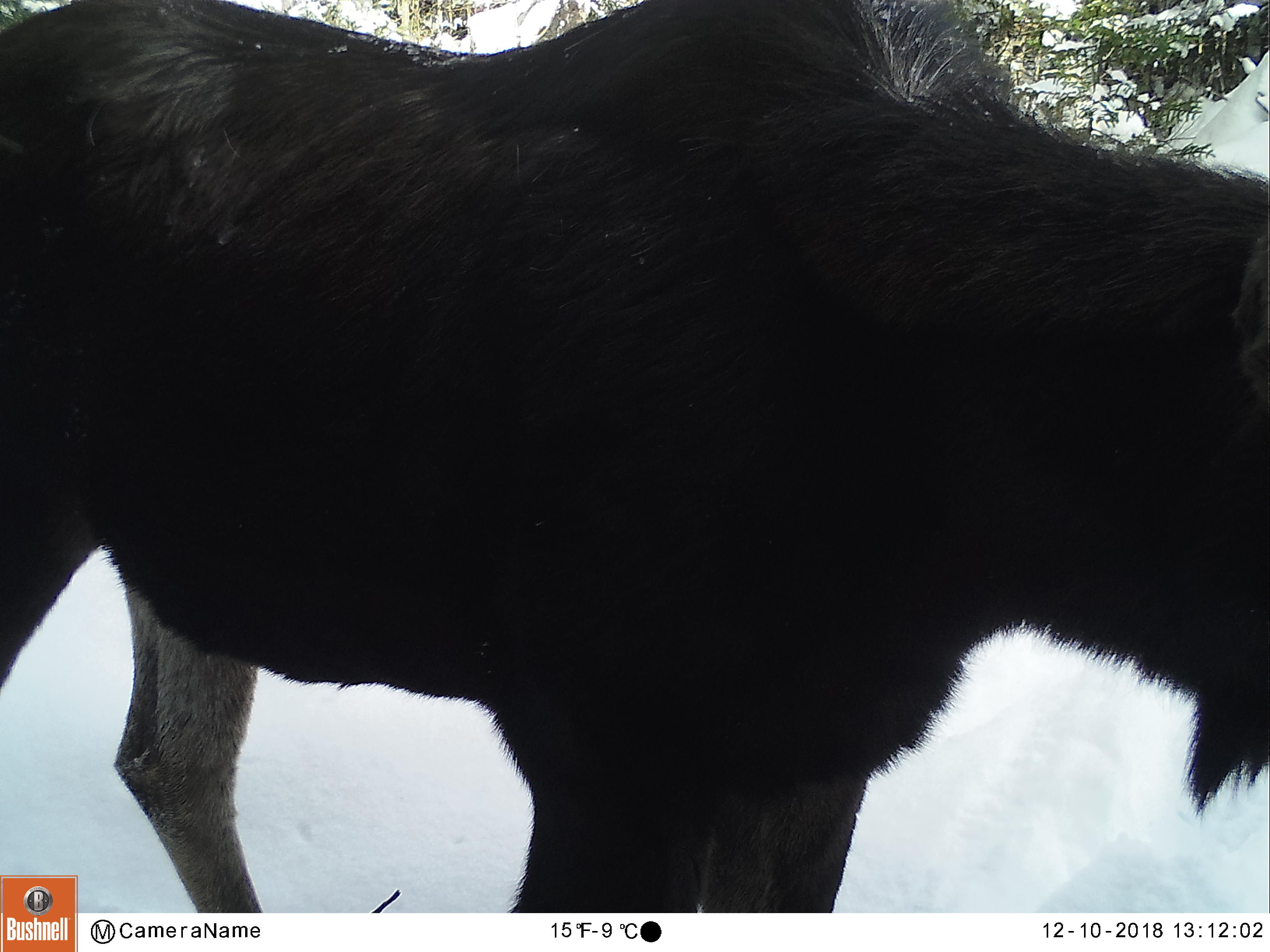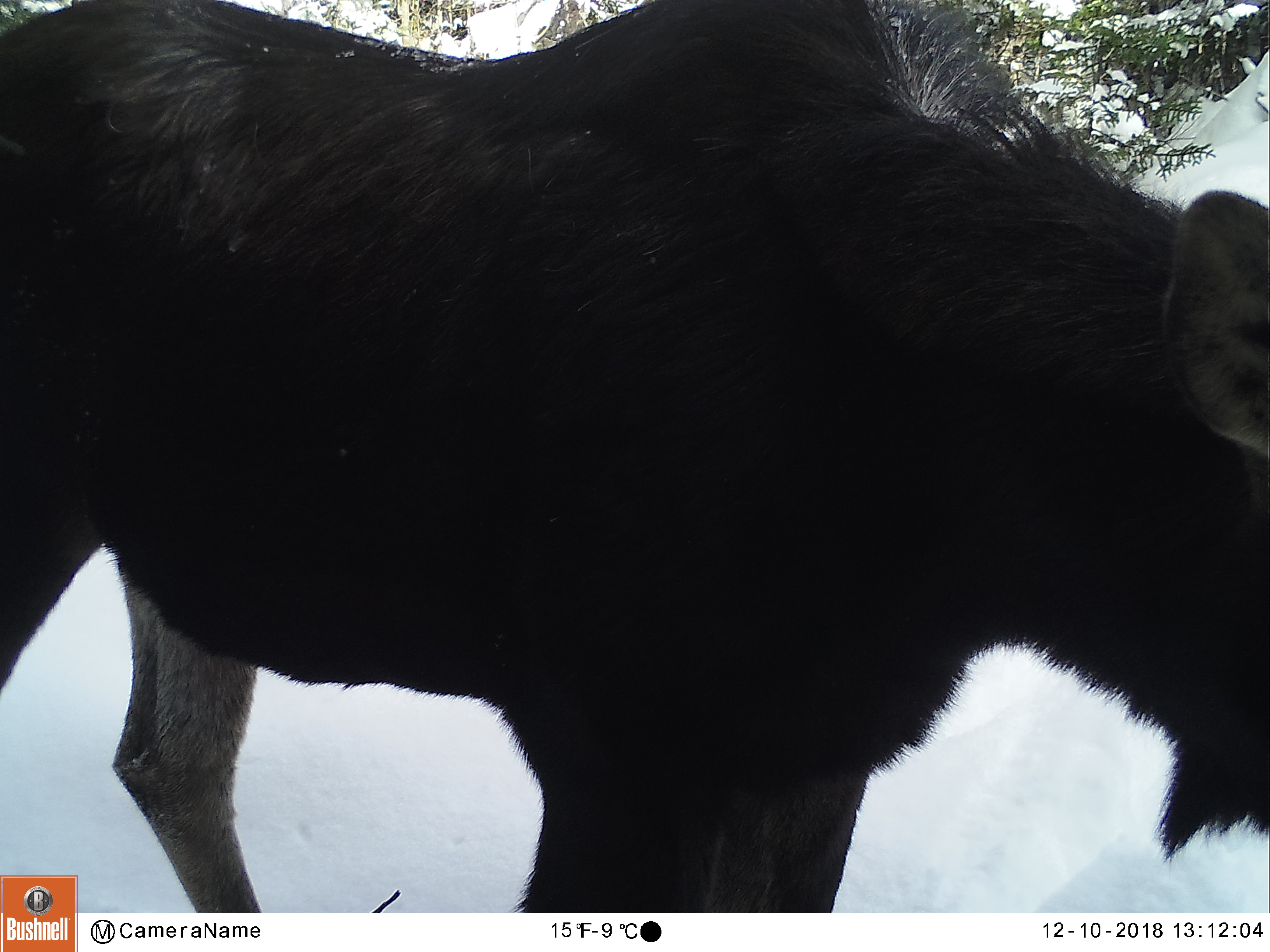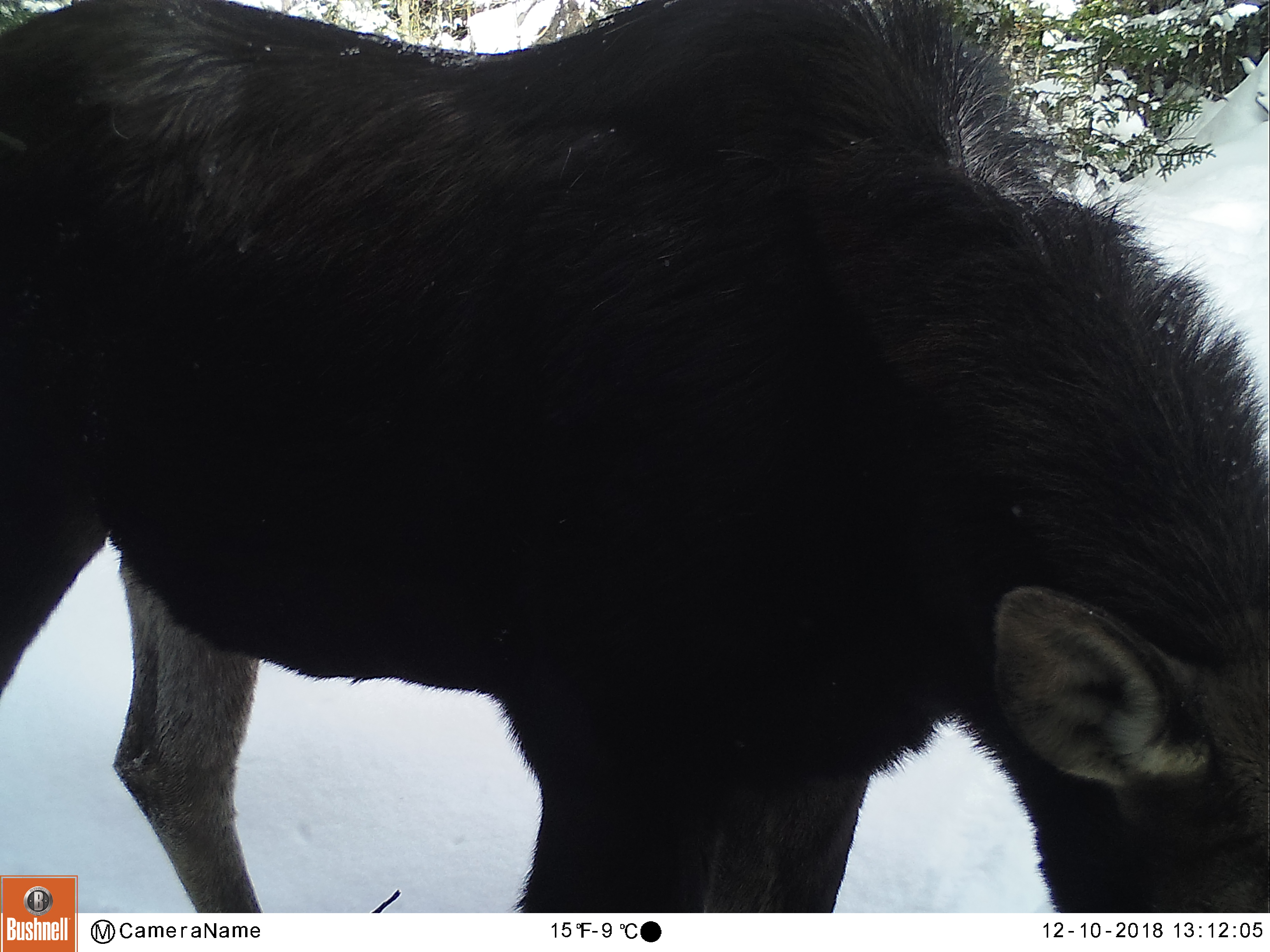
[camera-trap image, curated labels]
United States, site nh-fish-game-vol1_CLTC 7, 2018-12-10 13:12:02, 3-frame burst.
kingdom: Animalia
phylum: Chordata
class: Mammalia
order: Artiodactyla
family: Cervidae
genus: Alces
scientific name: Alces alces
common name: moose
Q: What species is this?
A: Moose (Alces alces).